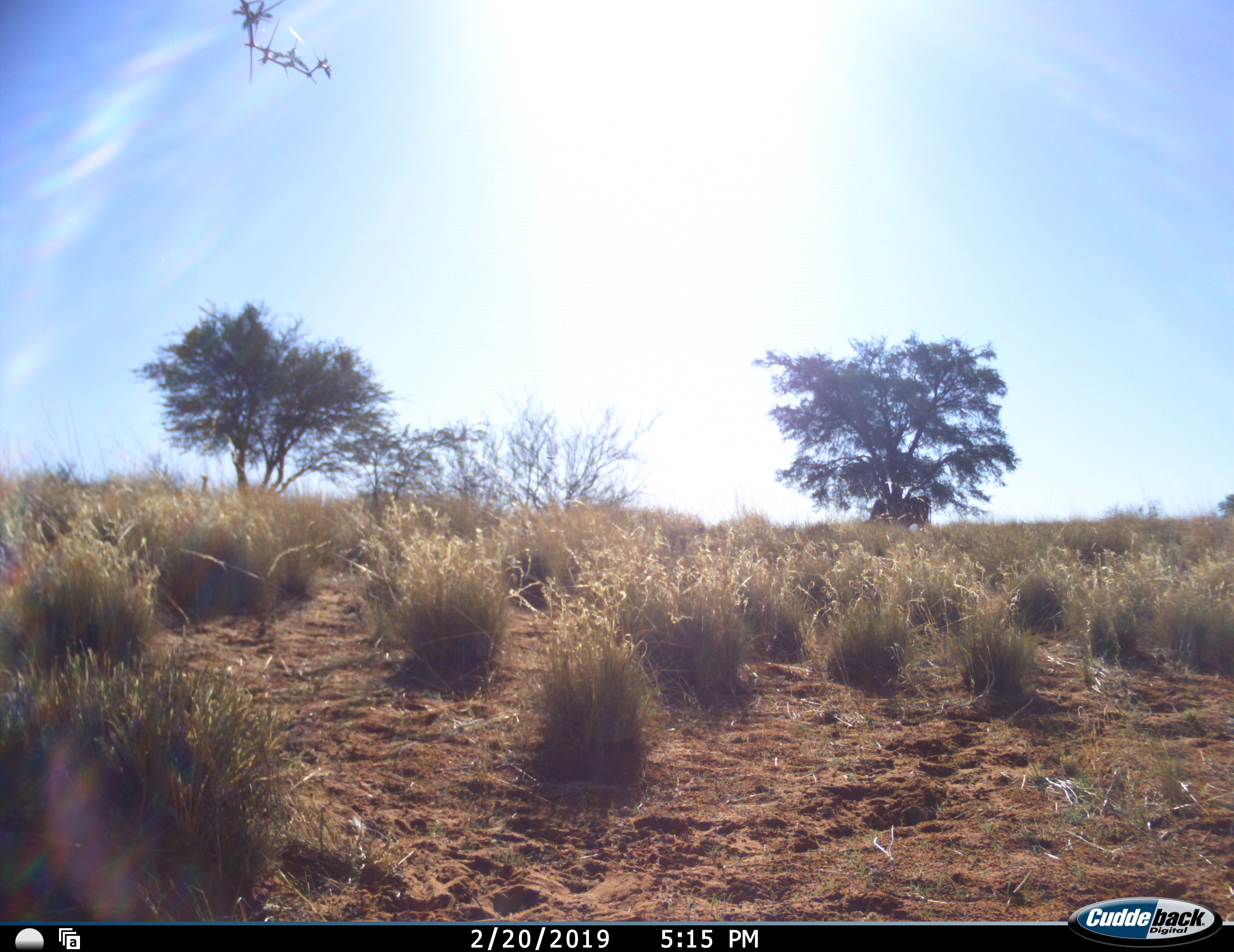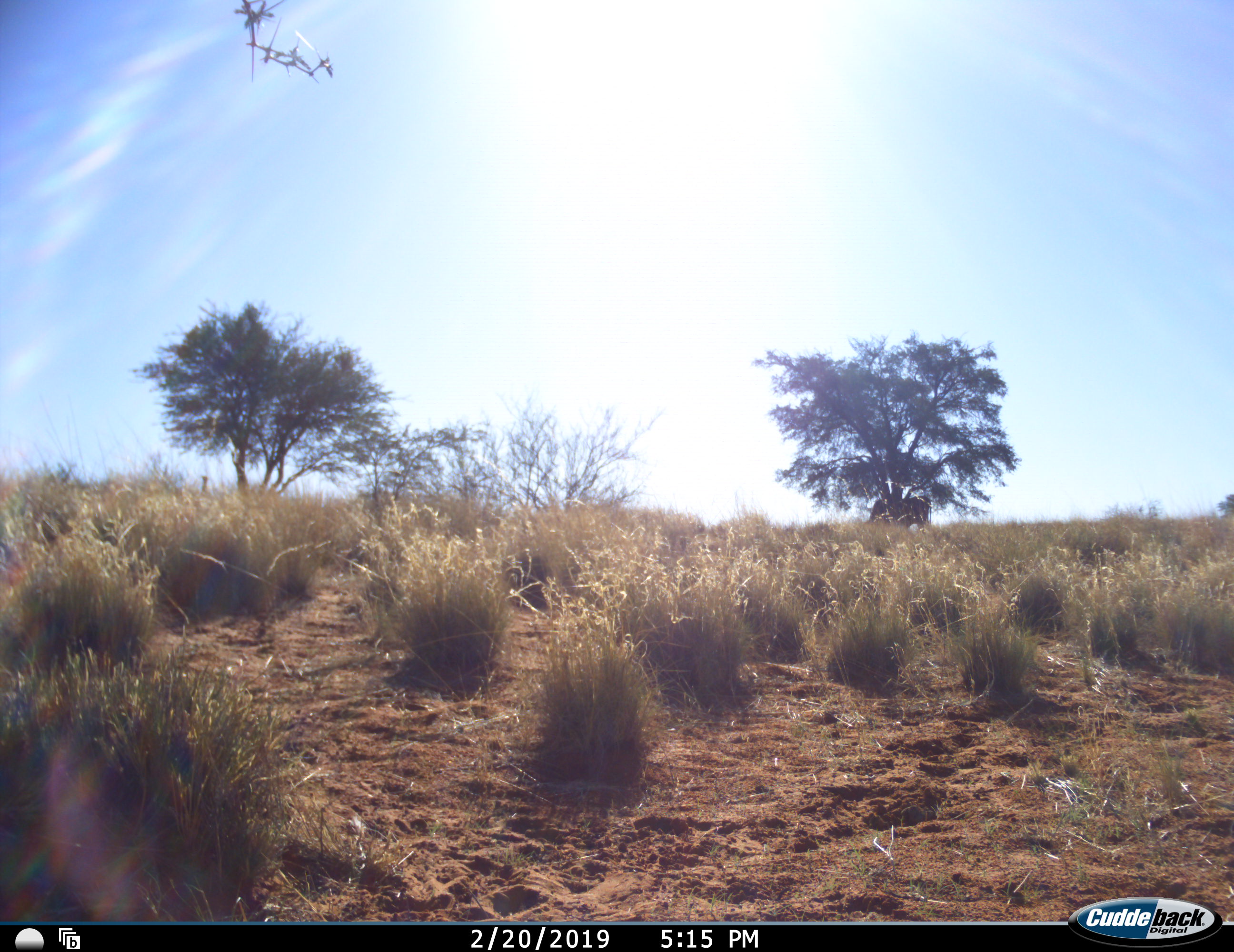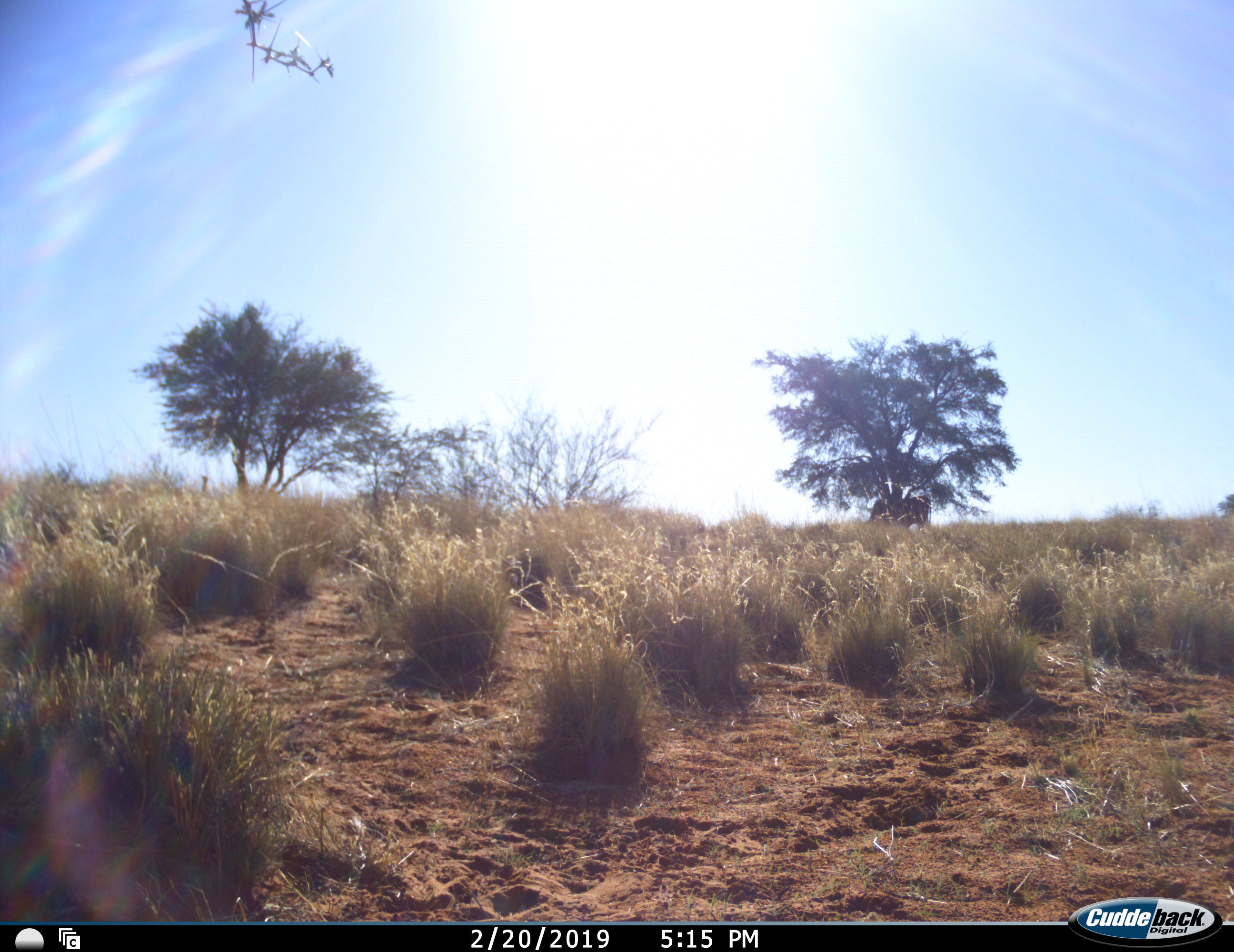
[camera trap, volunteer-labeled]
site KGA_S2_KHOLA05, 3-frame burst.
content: unidentified animal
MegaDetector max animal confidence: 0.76